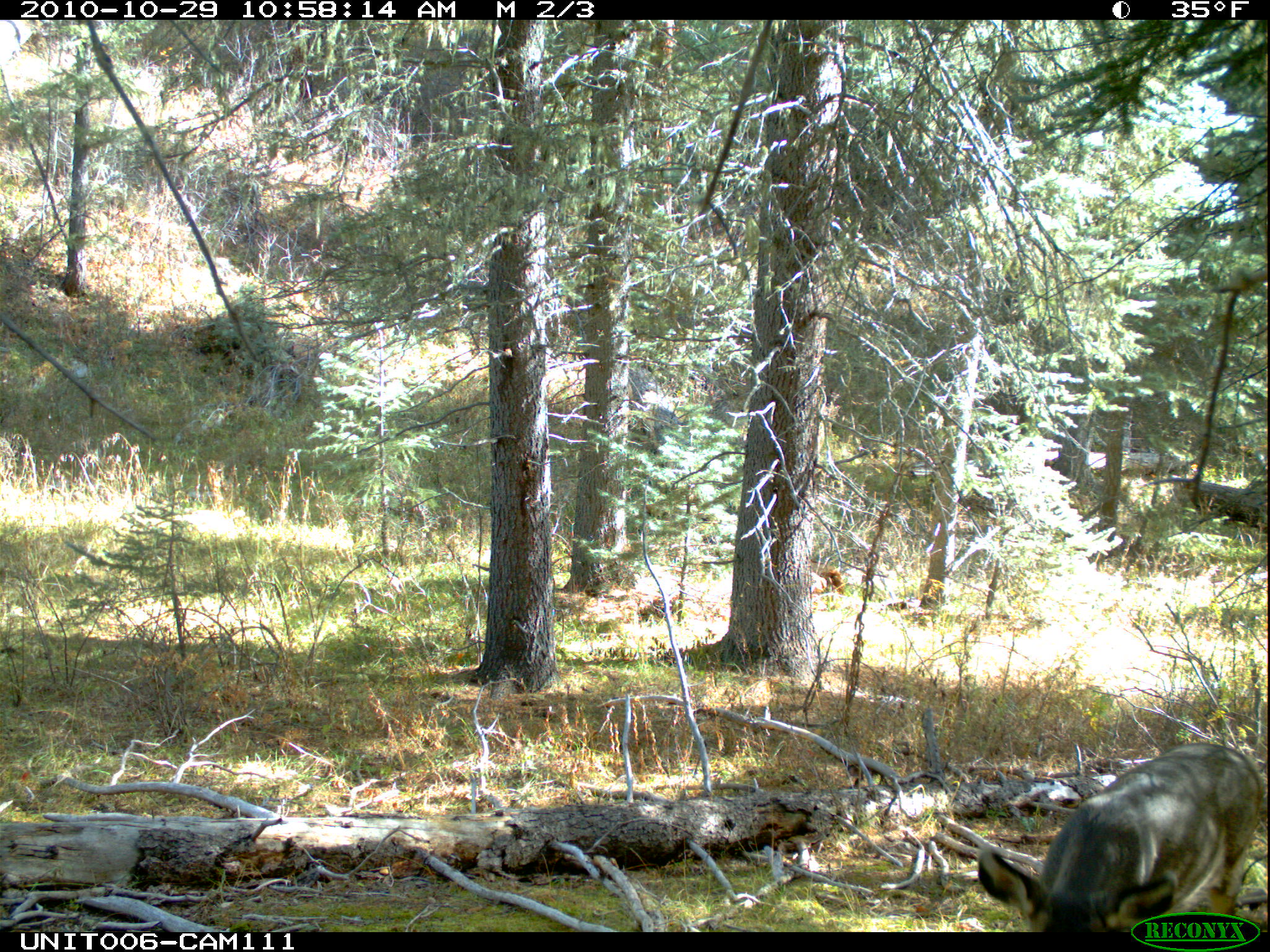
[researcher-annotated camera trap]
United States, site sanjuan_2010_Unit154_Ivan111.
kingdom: Animalia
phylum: Chordata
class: Mammalia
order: Artiodactyla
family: Cervidae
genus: Odocoileus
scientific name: Odocoileus hemionus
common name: mule deer